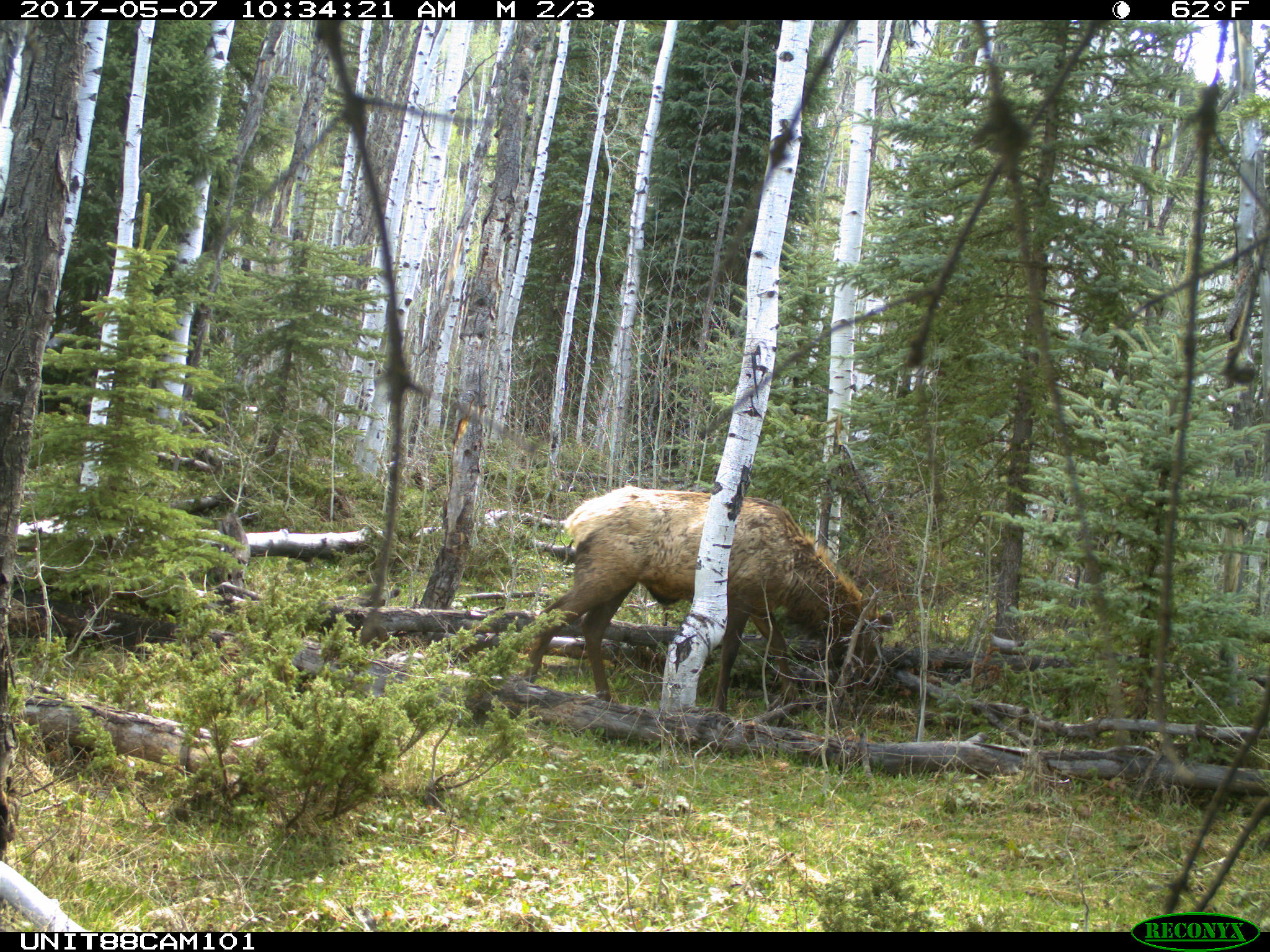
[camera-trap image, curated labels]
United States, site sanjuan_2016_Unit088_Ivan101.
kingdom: Animalia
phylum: Chordata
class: Mammalia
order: Artiodactyla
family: Cervidae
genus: Cervus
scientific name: Cervus elaphus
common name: red deer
Cervus elaphus (red deer).